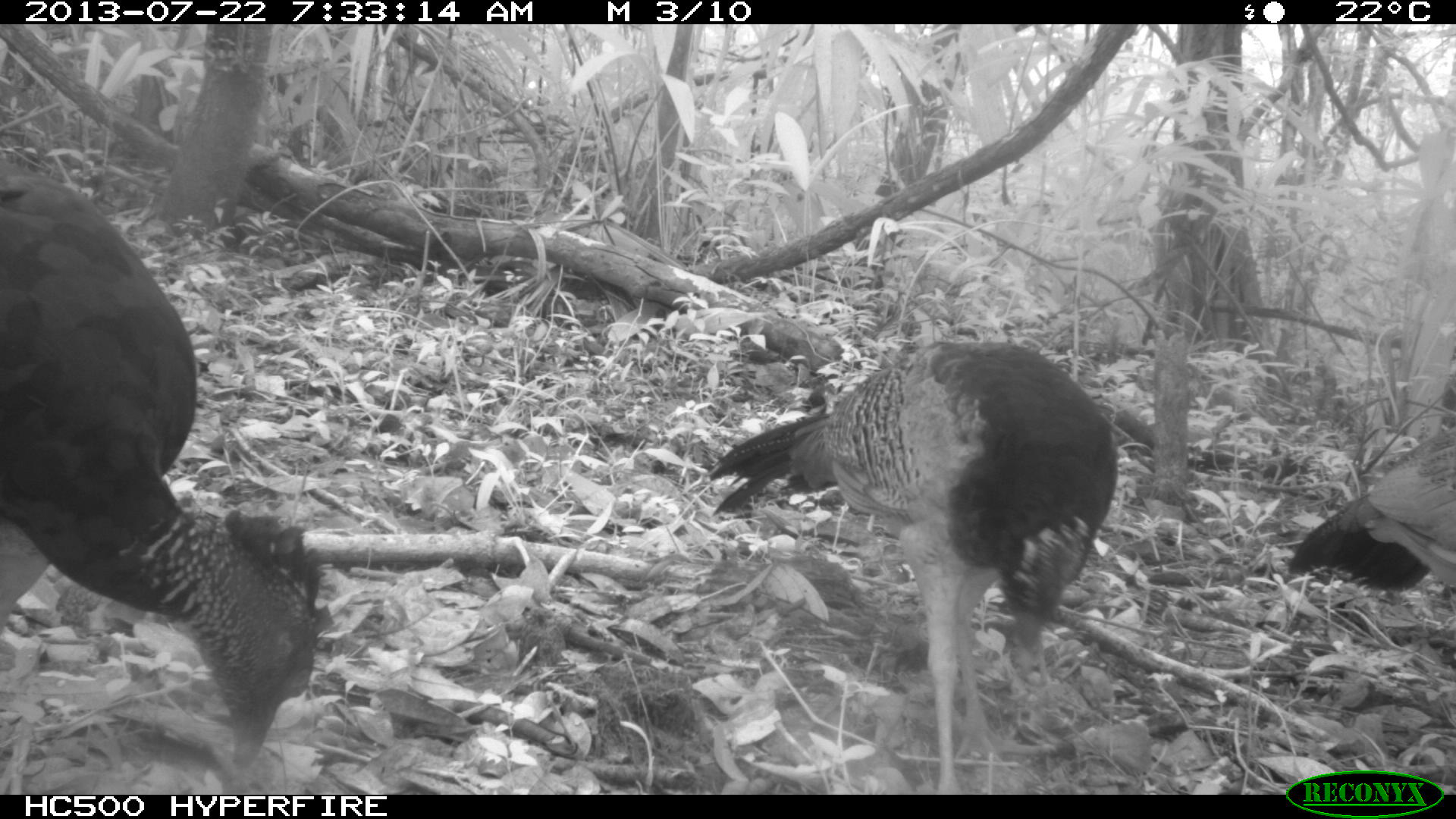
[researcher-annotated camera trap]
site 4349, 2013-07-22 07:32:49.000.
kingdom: Animalia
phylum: Chordata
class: Aves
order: Galliformes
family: Cracidae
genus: Crax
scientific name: Crax rubra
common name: great curassow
Crax rubra (great curassow), count 3.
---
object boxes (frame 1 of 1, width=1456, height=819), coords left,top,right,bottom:
crax rubra: 0,150,329,771; 702,333,1117,792; 1281,416,1454,603